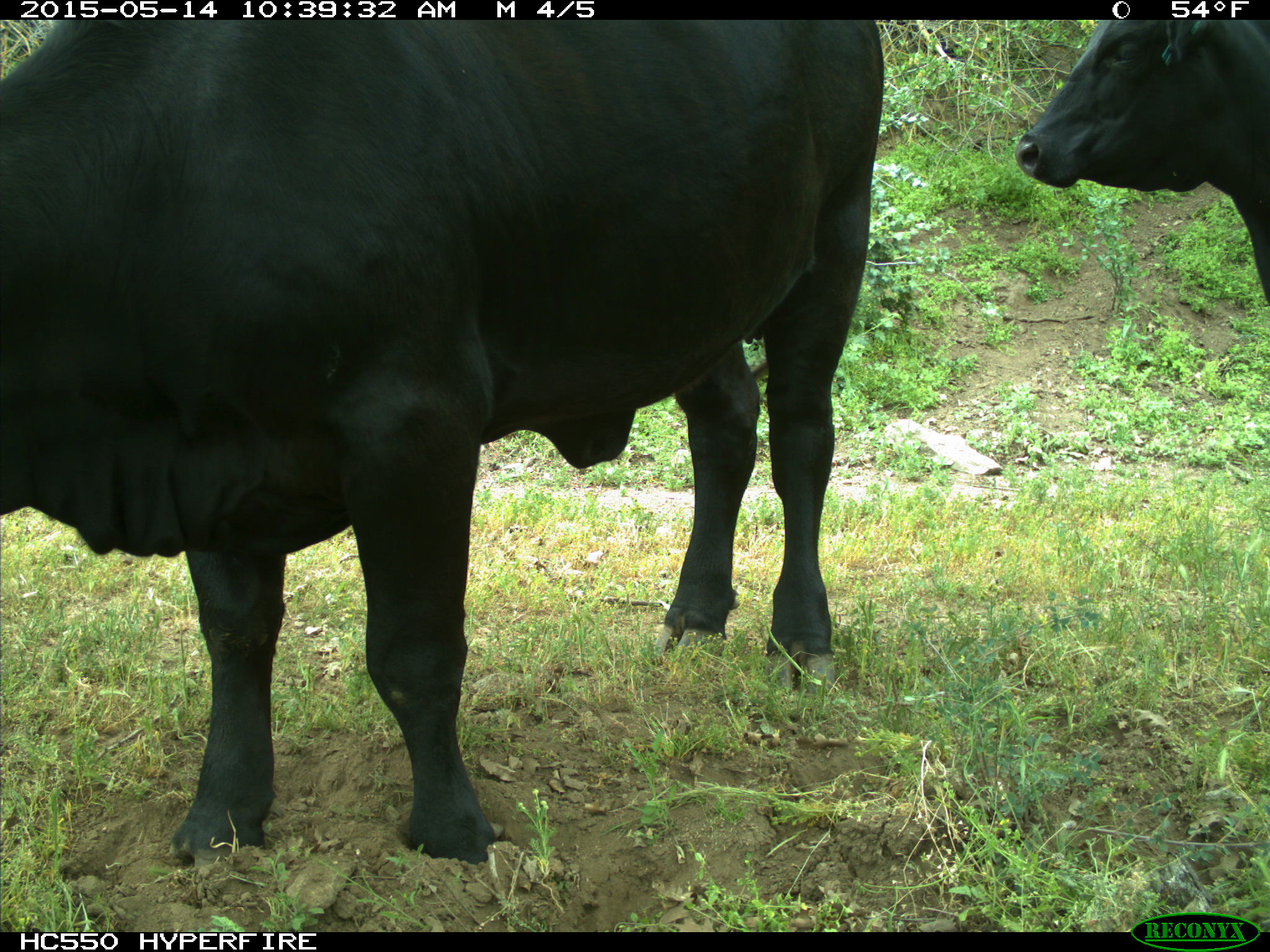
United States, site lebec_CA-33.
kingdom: Animalia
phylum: Chordata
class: Mammalia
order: Artiodactyla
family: Bovidae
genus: Bos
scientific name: Bos taurus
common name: domestic cow